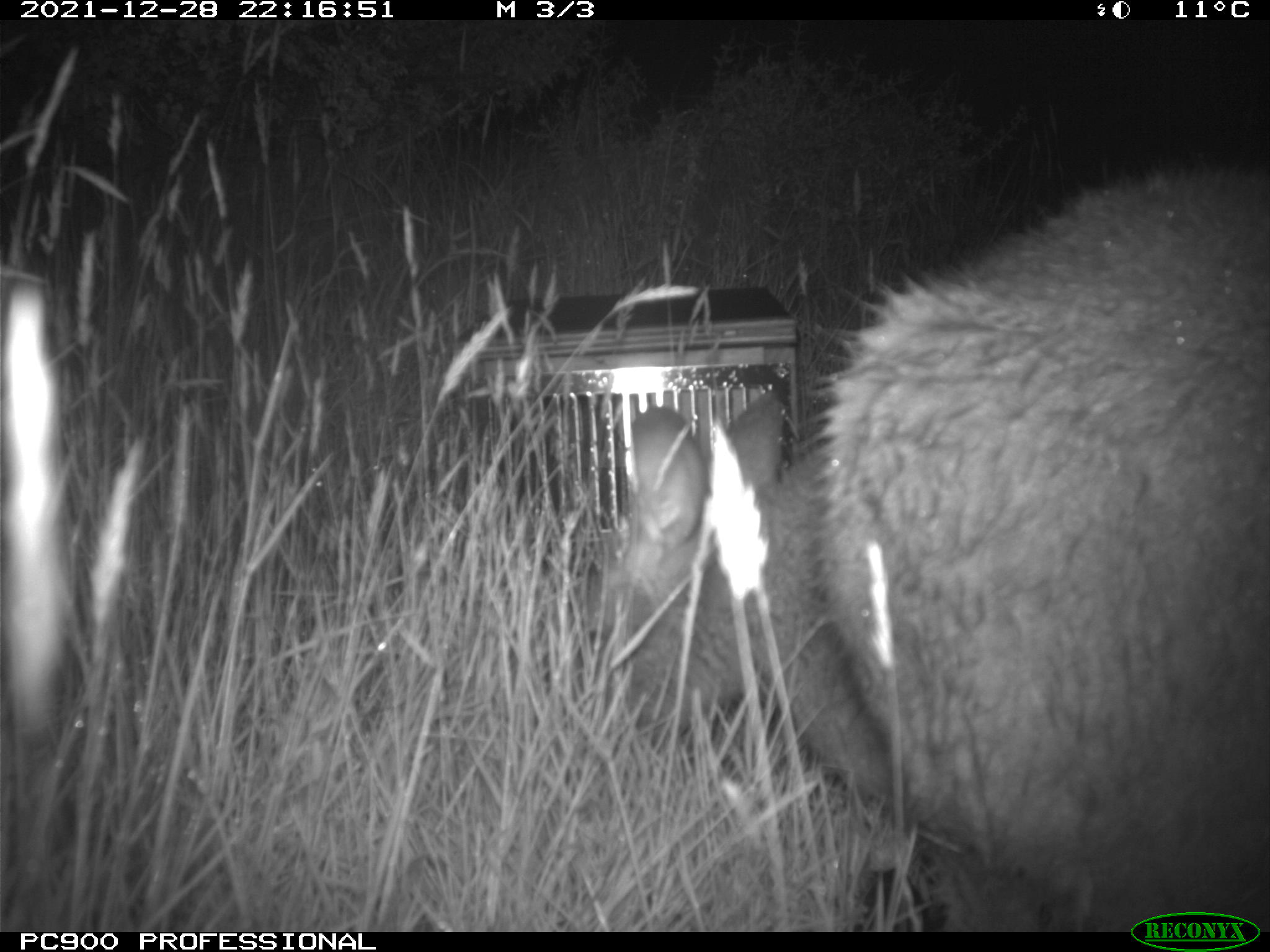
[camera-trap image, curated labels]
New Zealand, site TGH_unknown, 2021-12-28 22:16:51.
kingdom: Animalia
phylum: Chordata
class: Mammalia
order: Diprotodontia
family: Macropodidae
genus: Notamacropus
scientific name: Notamacropus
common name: wallaby